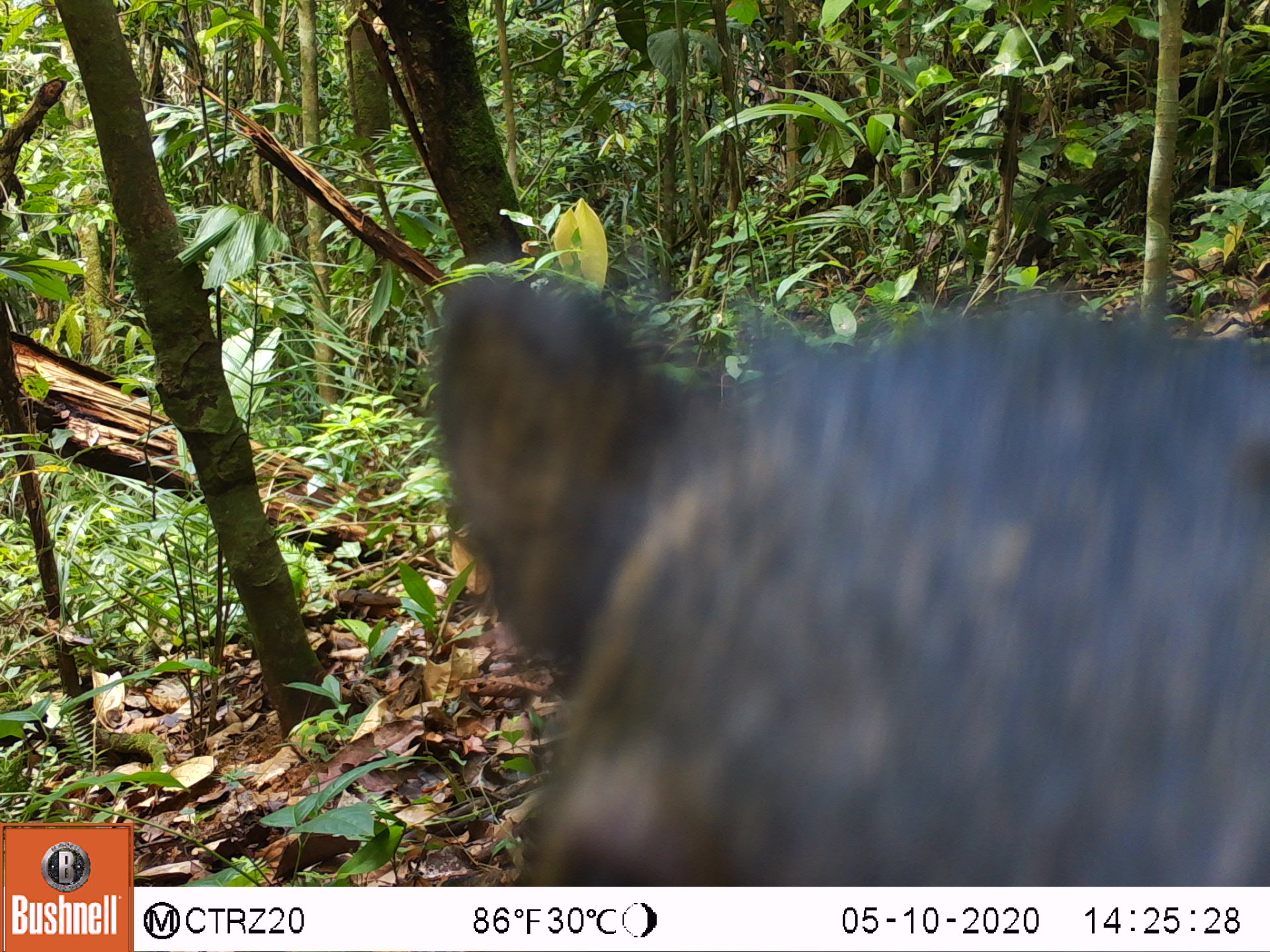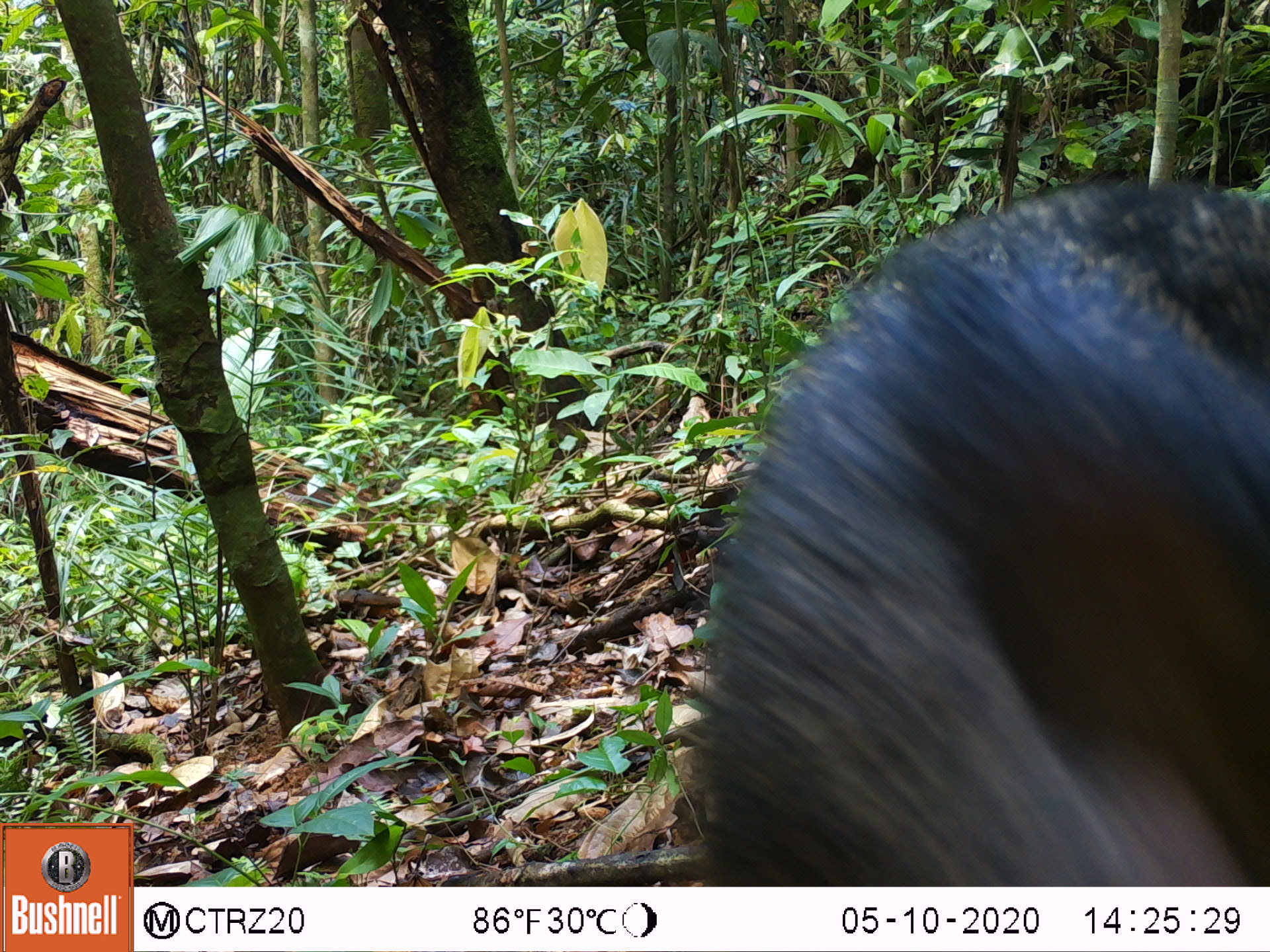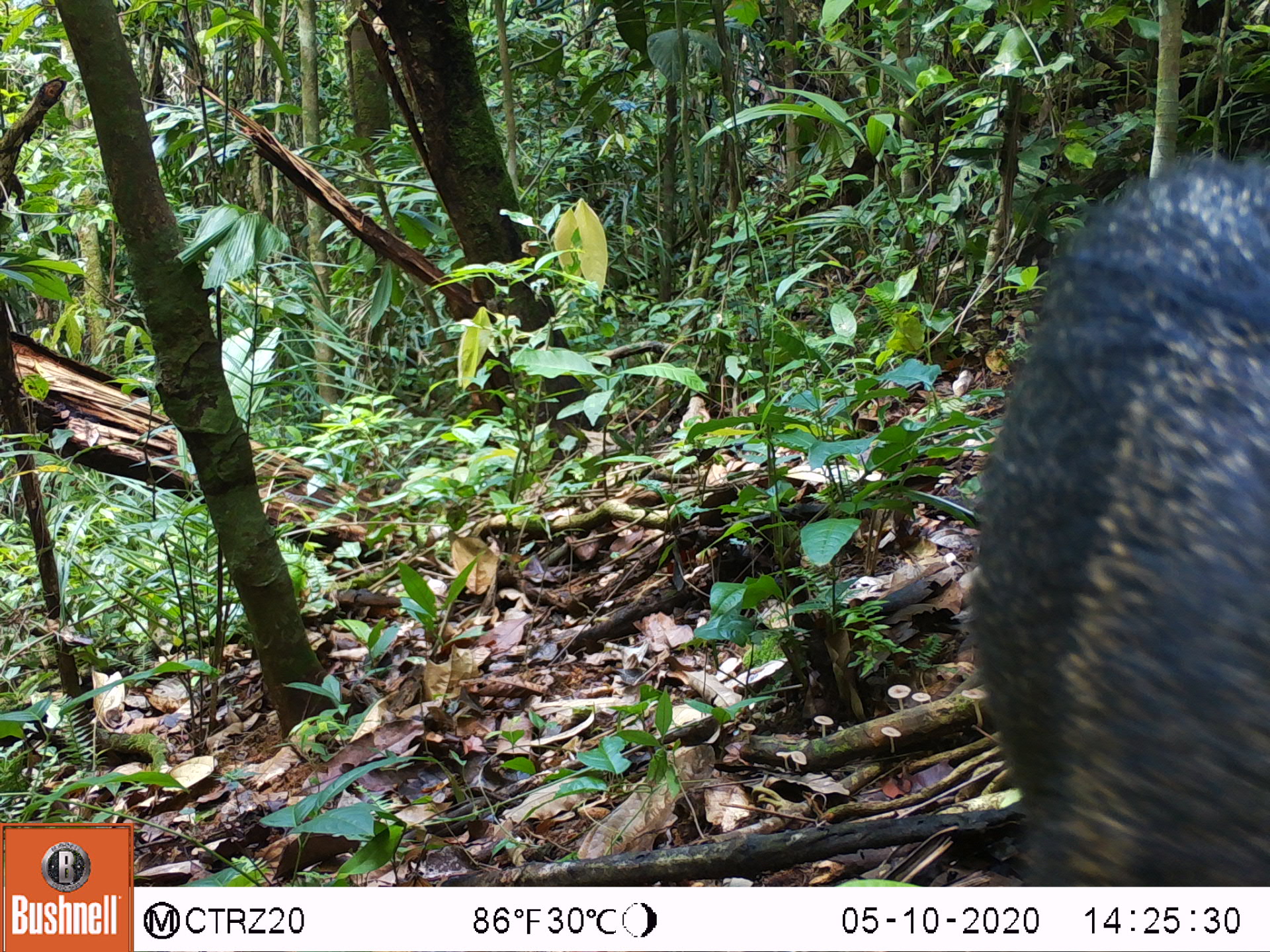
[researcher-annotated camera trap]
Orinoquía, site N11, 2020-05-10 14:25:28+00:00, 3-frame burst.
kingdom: Animalia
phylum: Chordata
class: Mammalia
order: Artiodactyla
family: Tayassuidae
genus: Pecari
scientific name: Pecari tajacu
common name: collared peccary